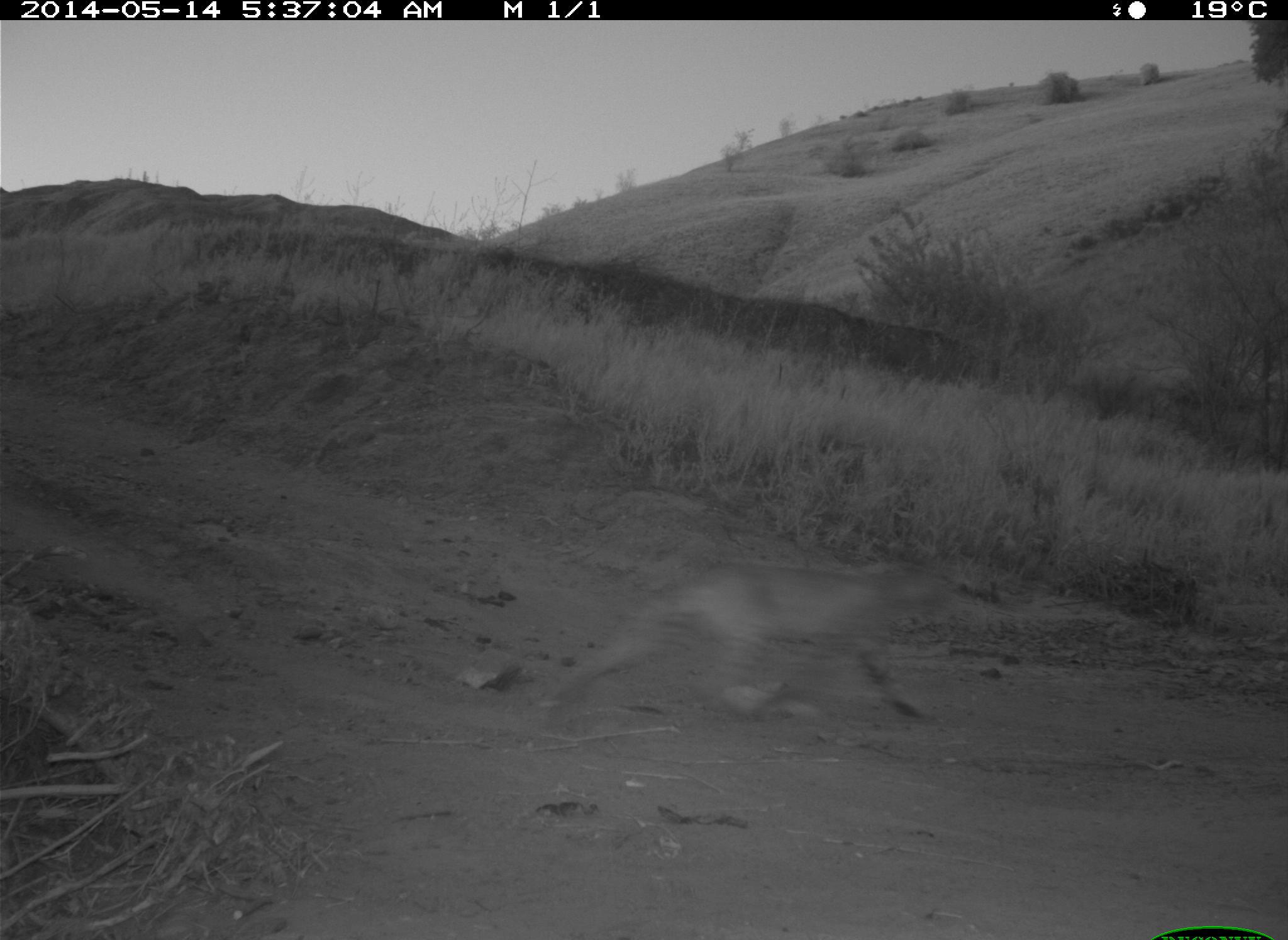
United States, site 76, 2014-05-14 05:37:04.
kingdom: Animalia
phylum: Chordata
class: Mammalia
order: Carnivora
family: Canidae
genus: Canis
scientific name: Canis latrans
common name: coyote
Coyote (Canis latrans).